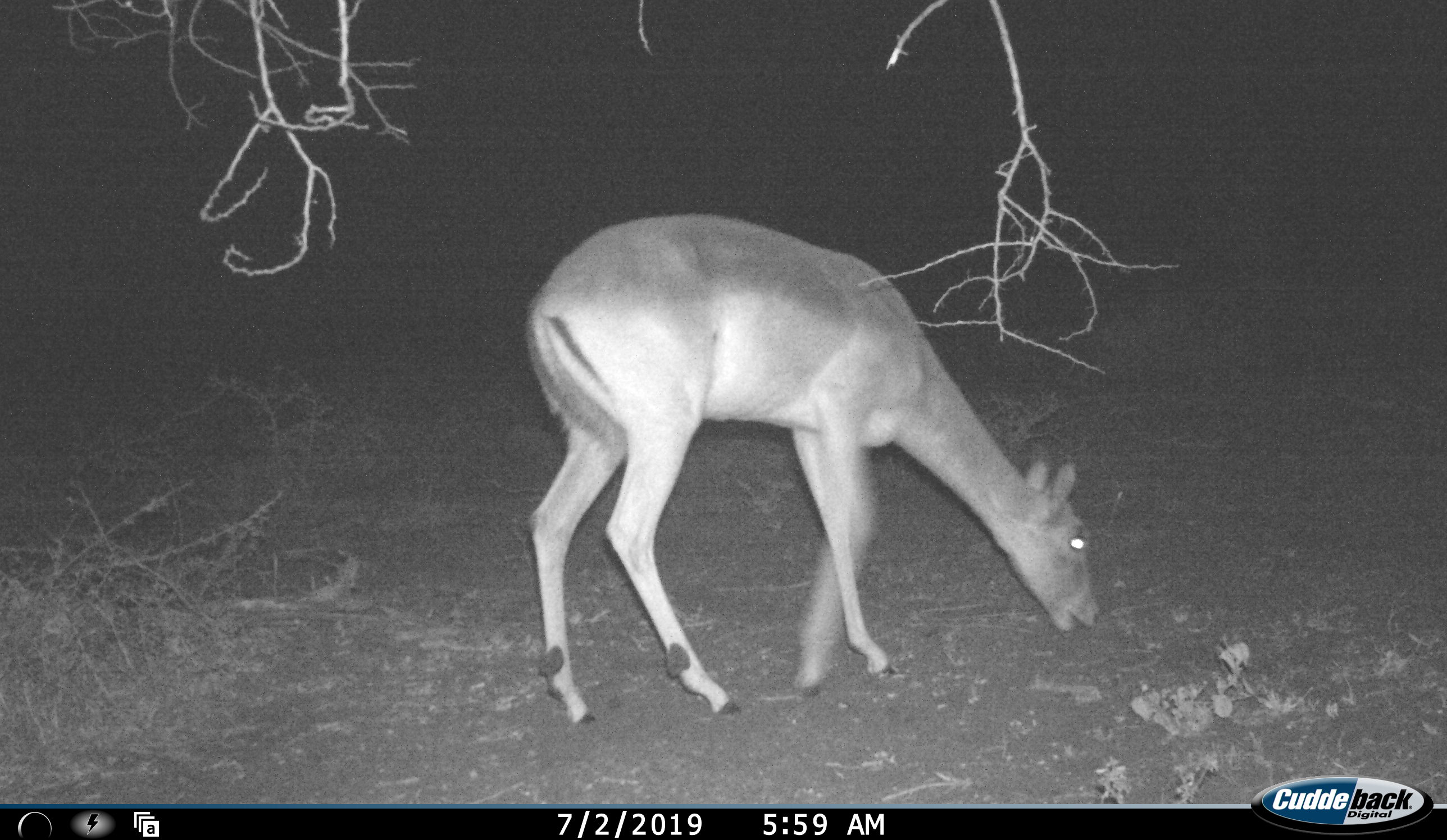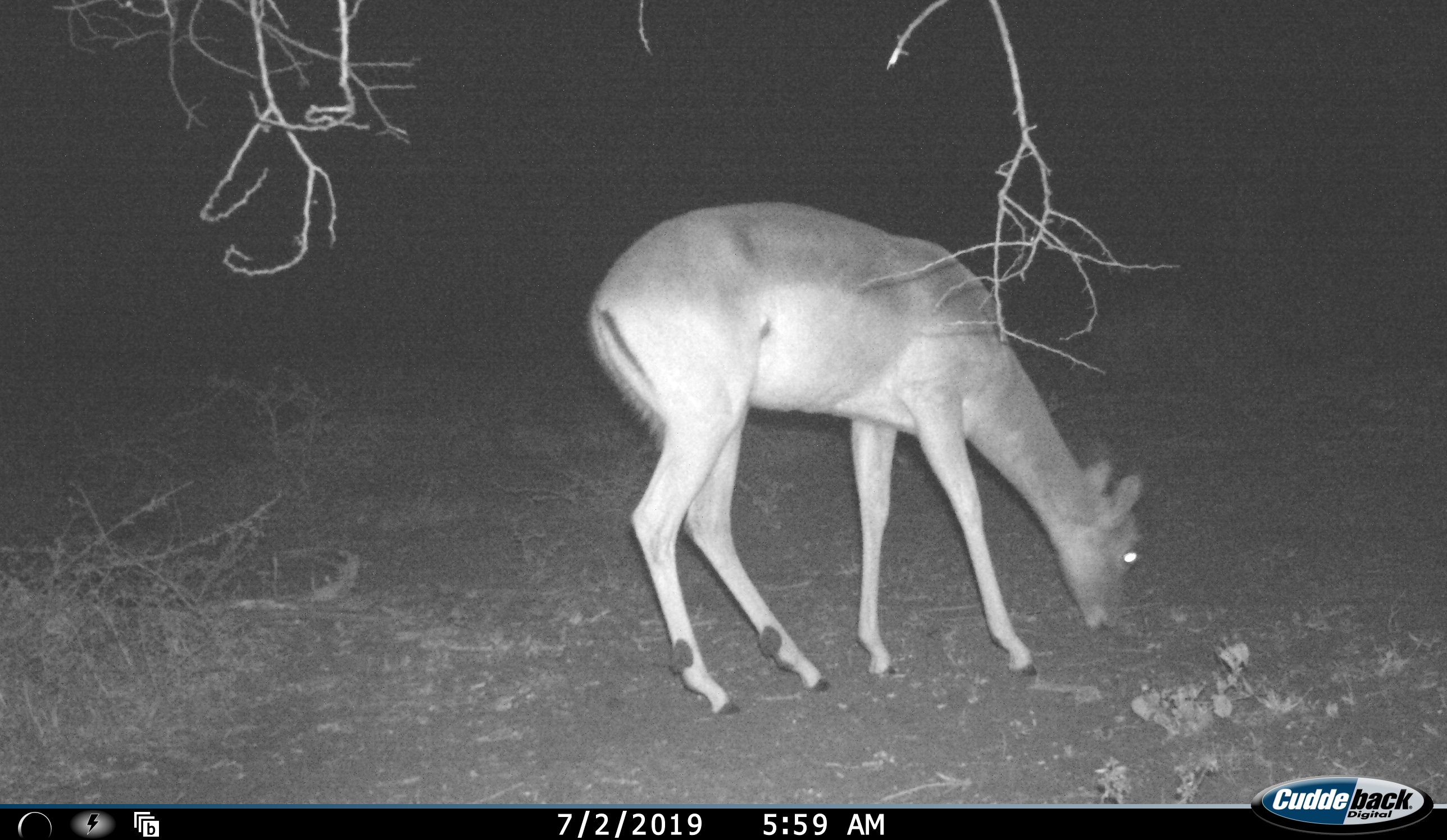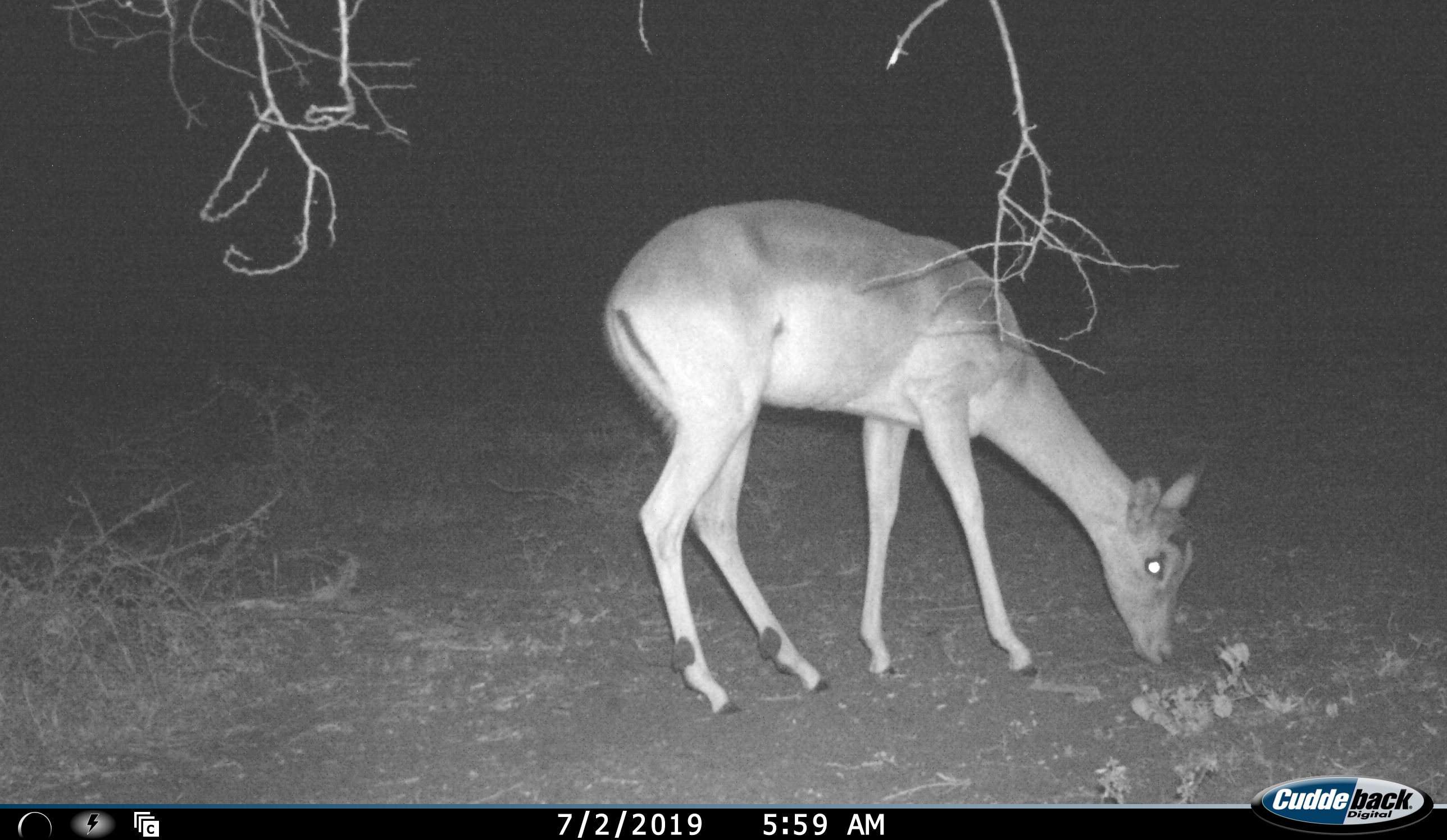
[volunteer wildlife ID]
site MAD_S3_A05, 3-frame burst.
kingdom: Animalia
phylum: Chordata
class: Mammalia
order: Artiodactyla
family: Bovidae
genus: Aepyceros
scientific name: Aepyceros melampus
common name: impala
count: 1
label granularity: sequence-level